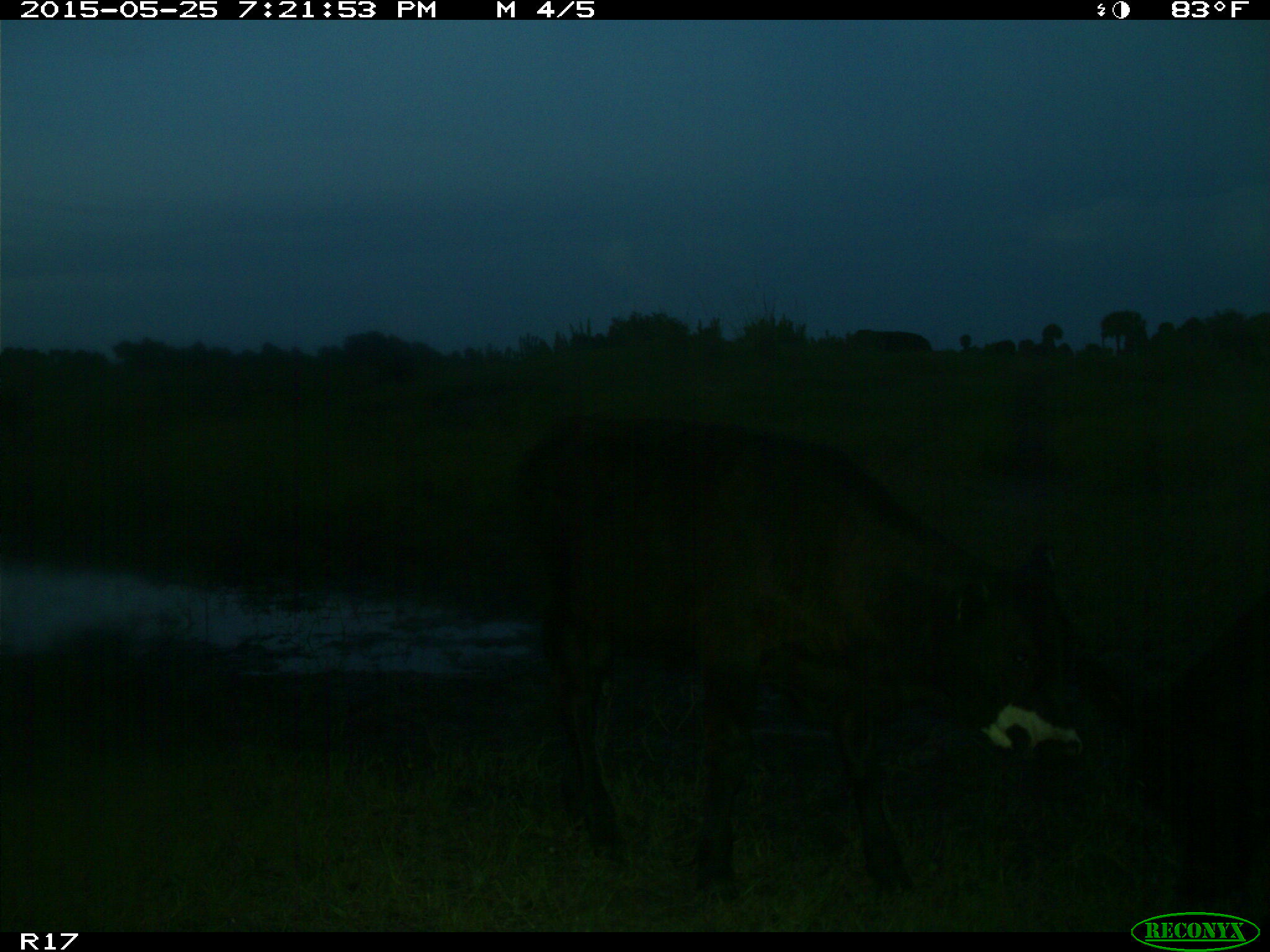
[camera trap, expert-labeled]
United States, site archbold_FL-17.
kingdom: Animalia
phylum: Chordata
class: Mammalia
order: Artiodactyla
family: Bovidae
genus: Bos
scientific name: Bos taurus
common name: domestic cow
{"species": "Bos taurus (domestic cow)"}